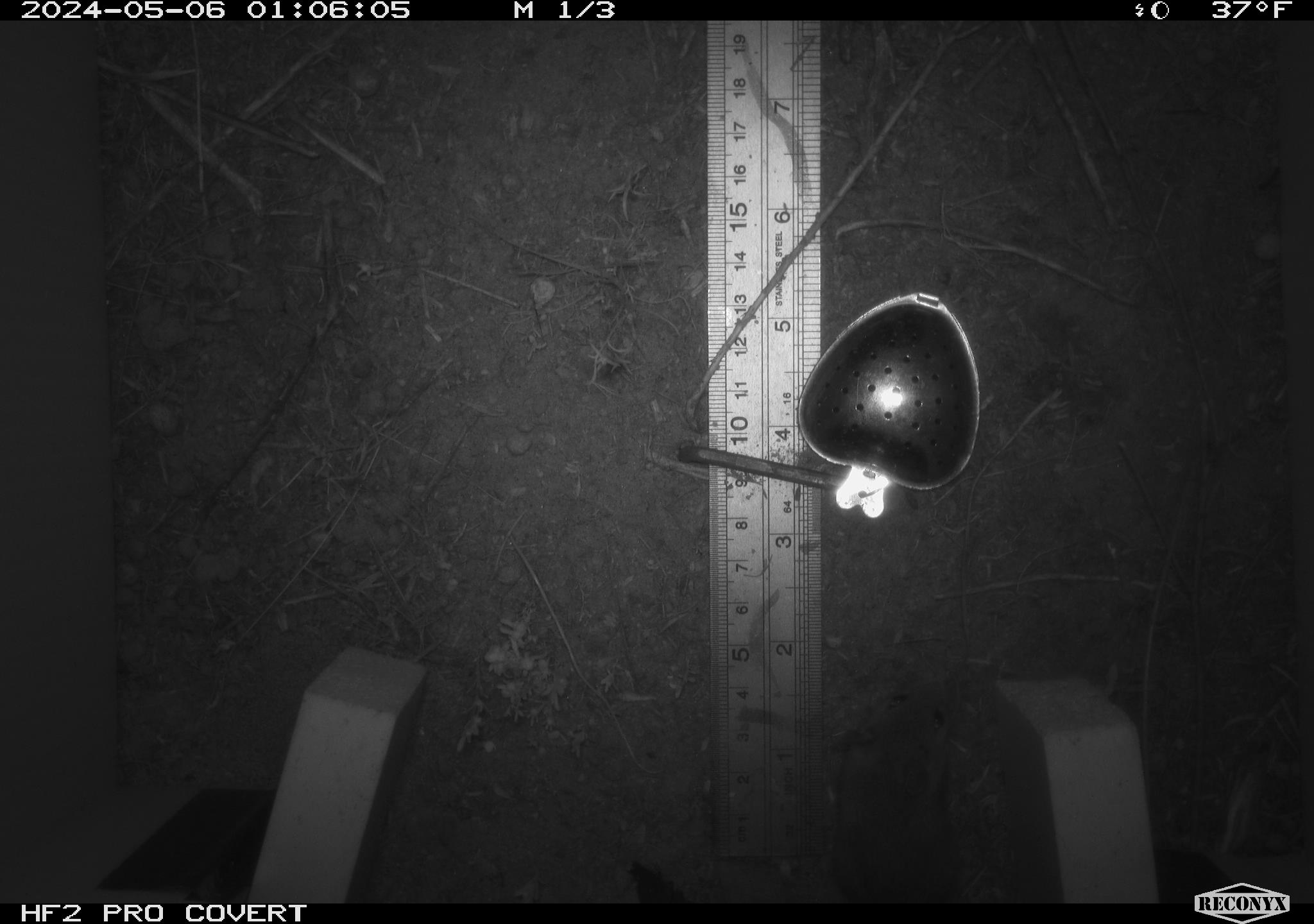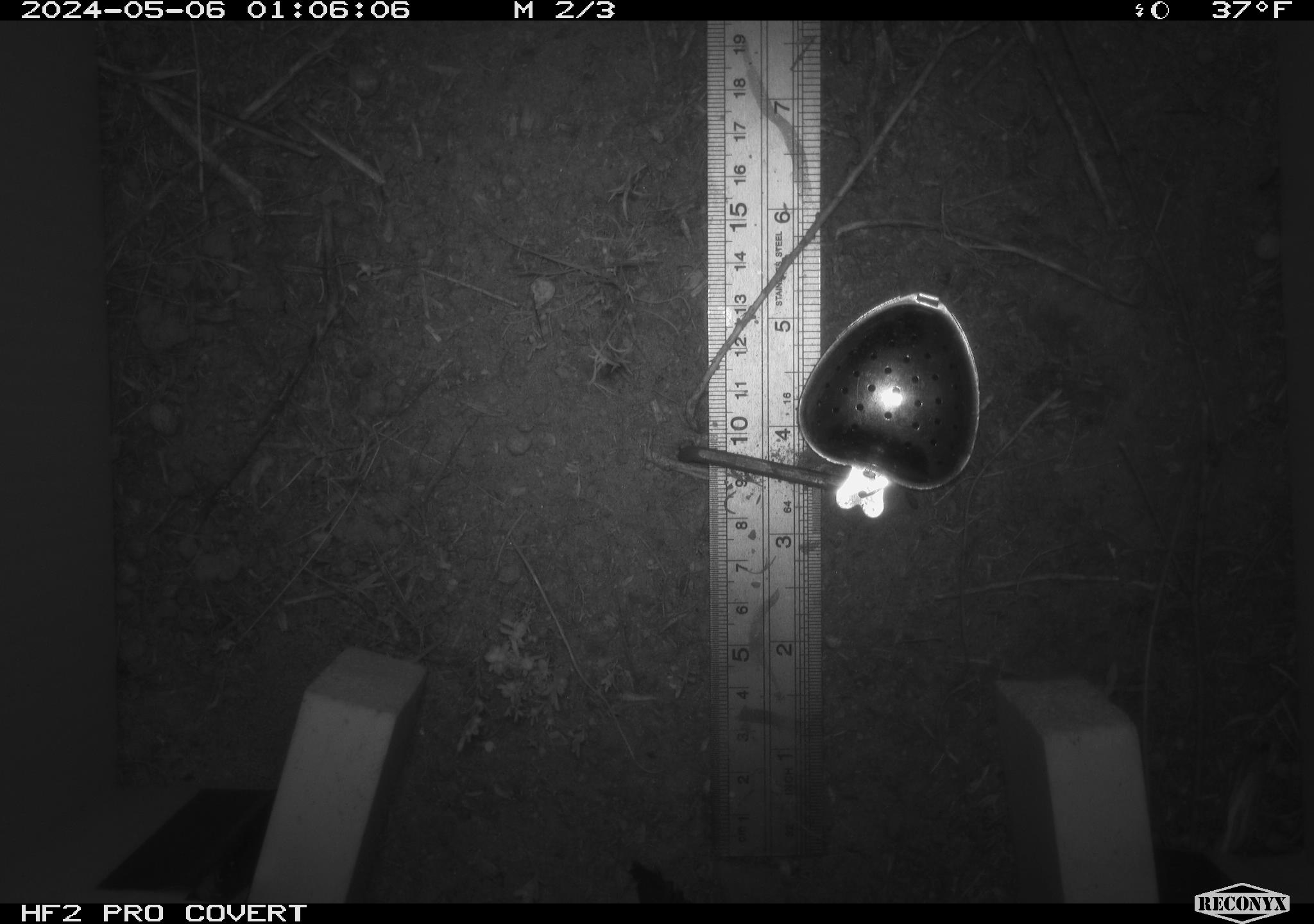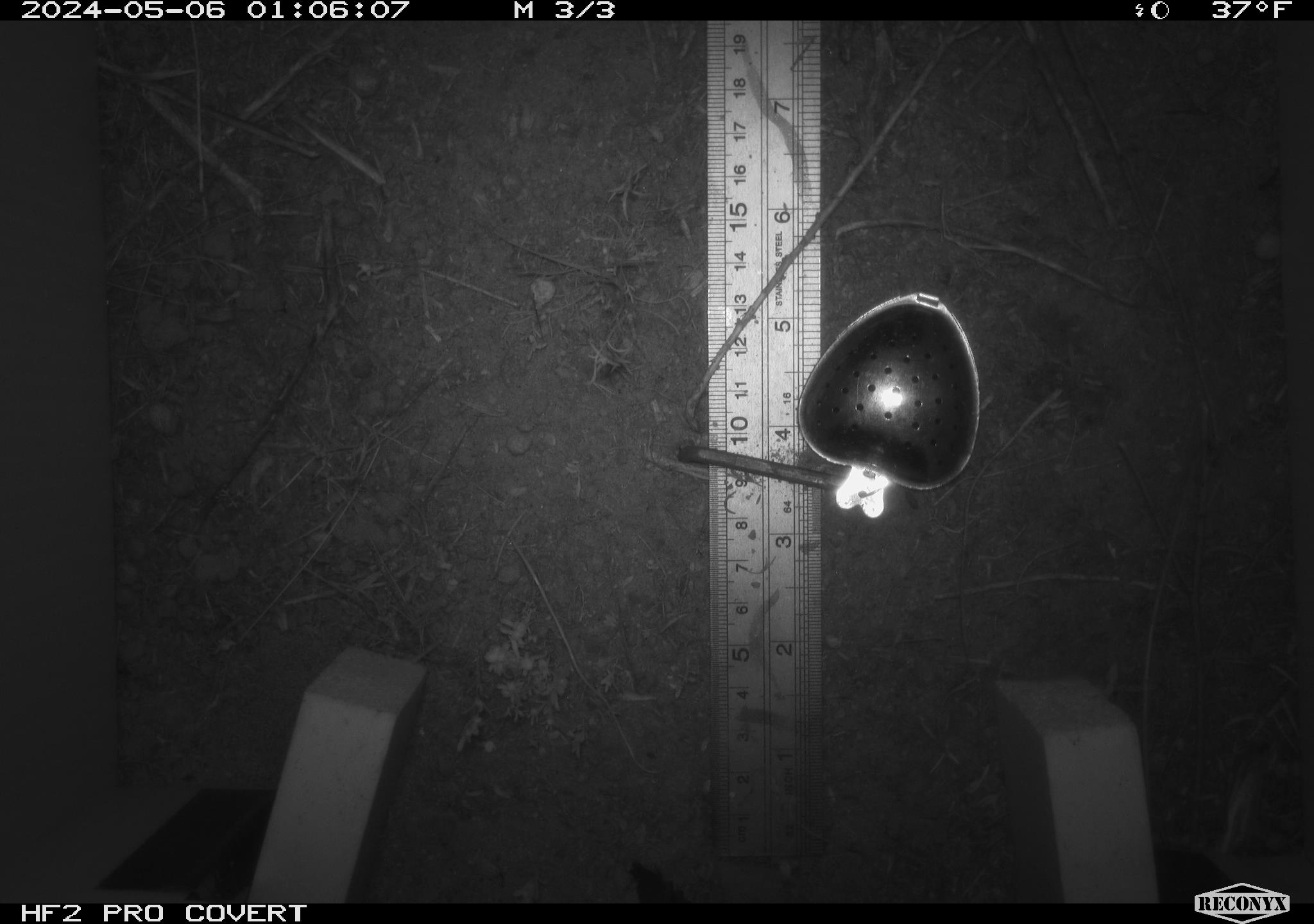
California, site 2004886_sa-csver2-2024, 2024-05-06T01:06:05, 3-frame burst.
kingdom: Animalia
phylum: Chordata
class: Mammalia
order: Rodentia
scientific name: Rodentia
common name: rodent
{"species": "rodent (Rodentia)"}